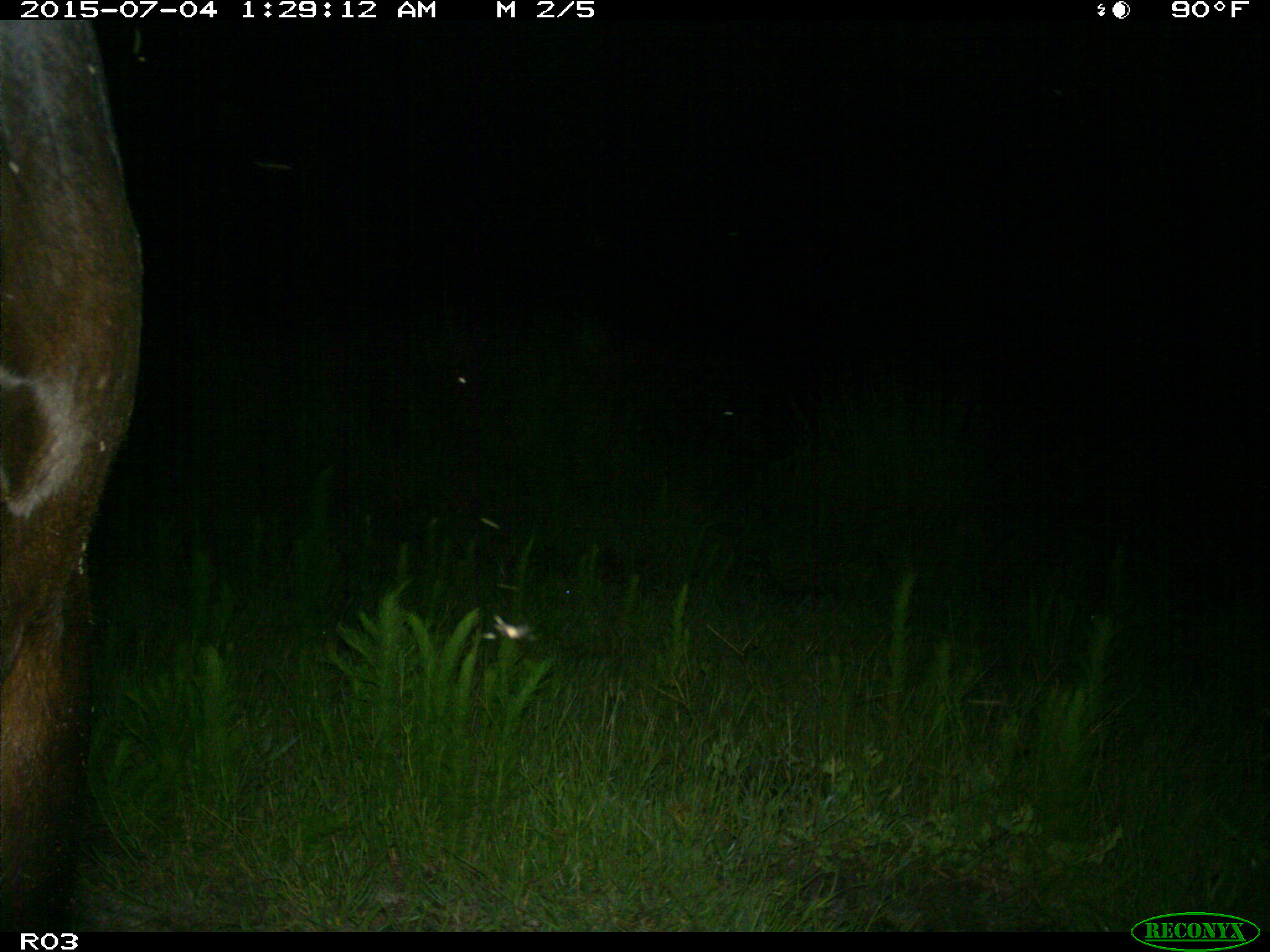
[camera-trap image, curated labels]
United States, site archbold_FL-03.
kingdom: Animalia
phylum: Chordata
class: Mammalia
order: Artiodactyla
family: Bovidae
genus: Bos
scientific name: Bos taurus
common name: domestic cow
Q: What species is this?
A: Bos taurus (domestic cow).